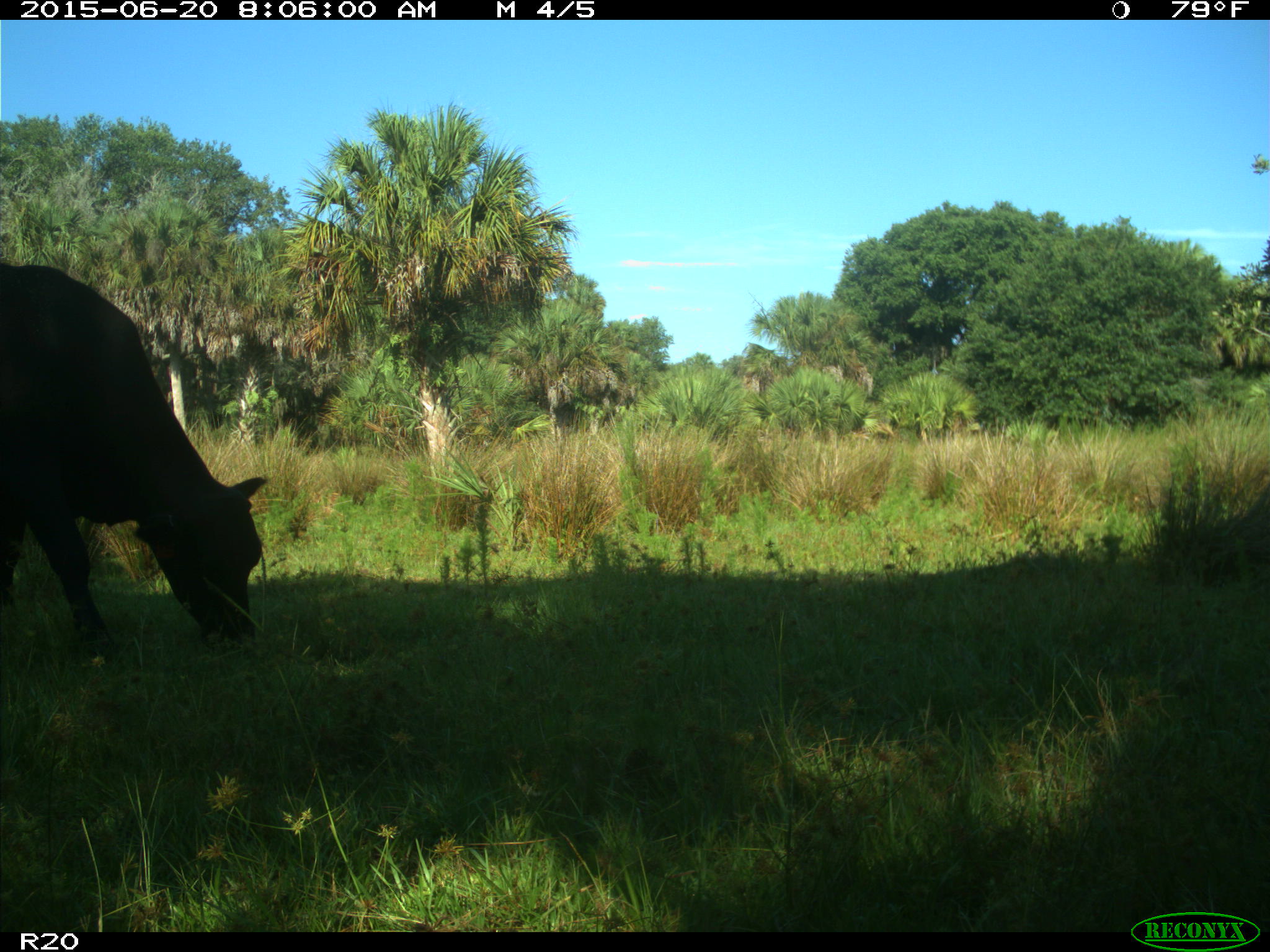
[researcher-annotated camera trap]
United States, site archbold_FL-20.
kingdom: Animalia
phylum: Chordata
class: Mammalia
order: Artiodactyla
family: Bovidae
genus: Bos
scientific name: Bos taurus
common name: domestic cow